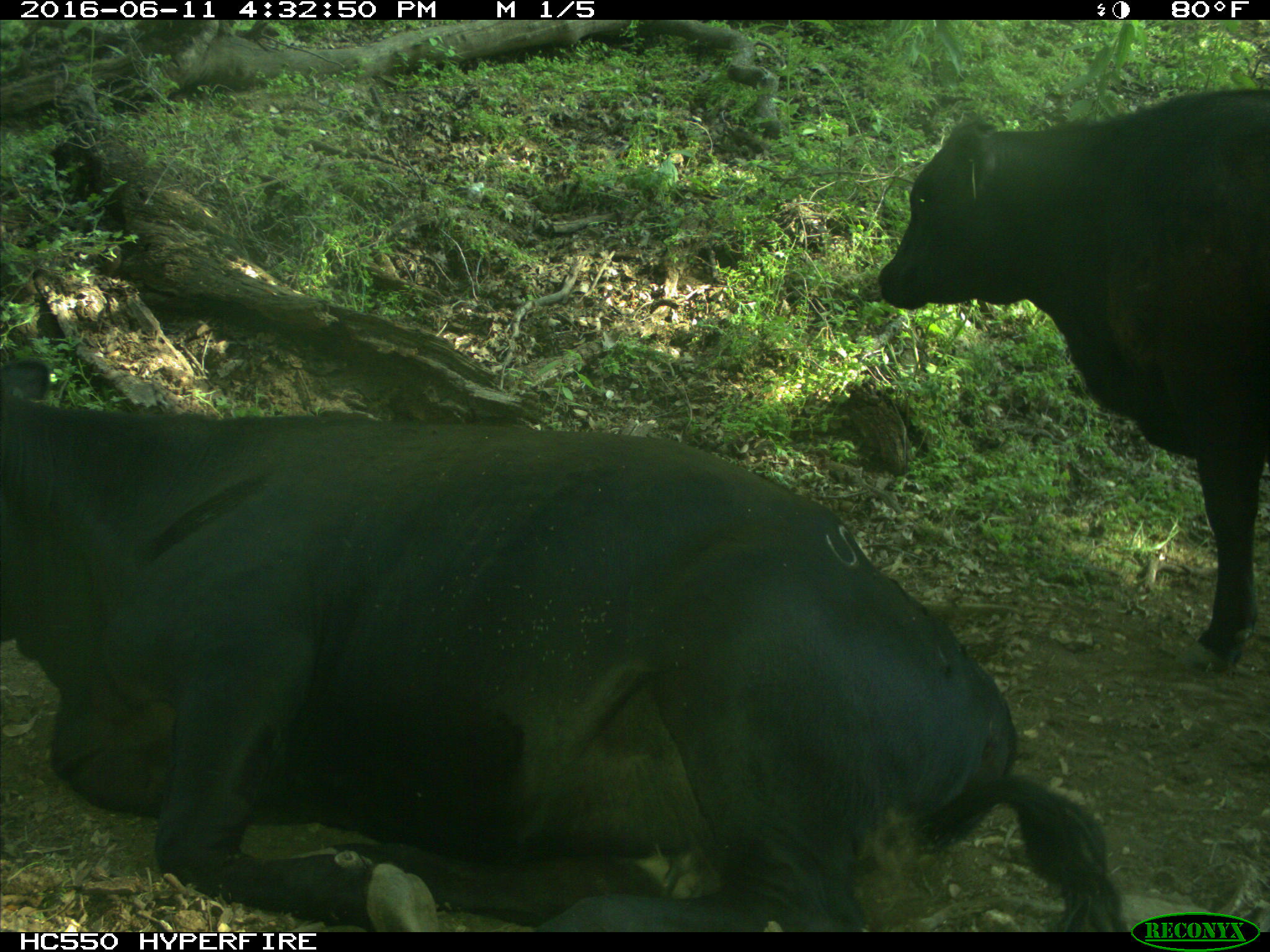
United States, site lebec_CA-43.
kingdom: Animalia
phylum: Chordata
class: Mammalia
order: Artiodactyla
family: Bovidae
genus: Bos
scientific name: Bos taurus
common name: domestic cow